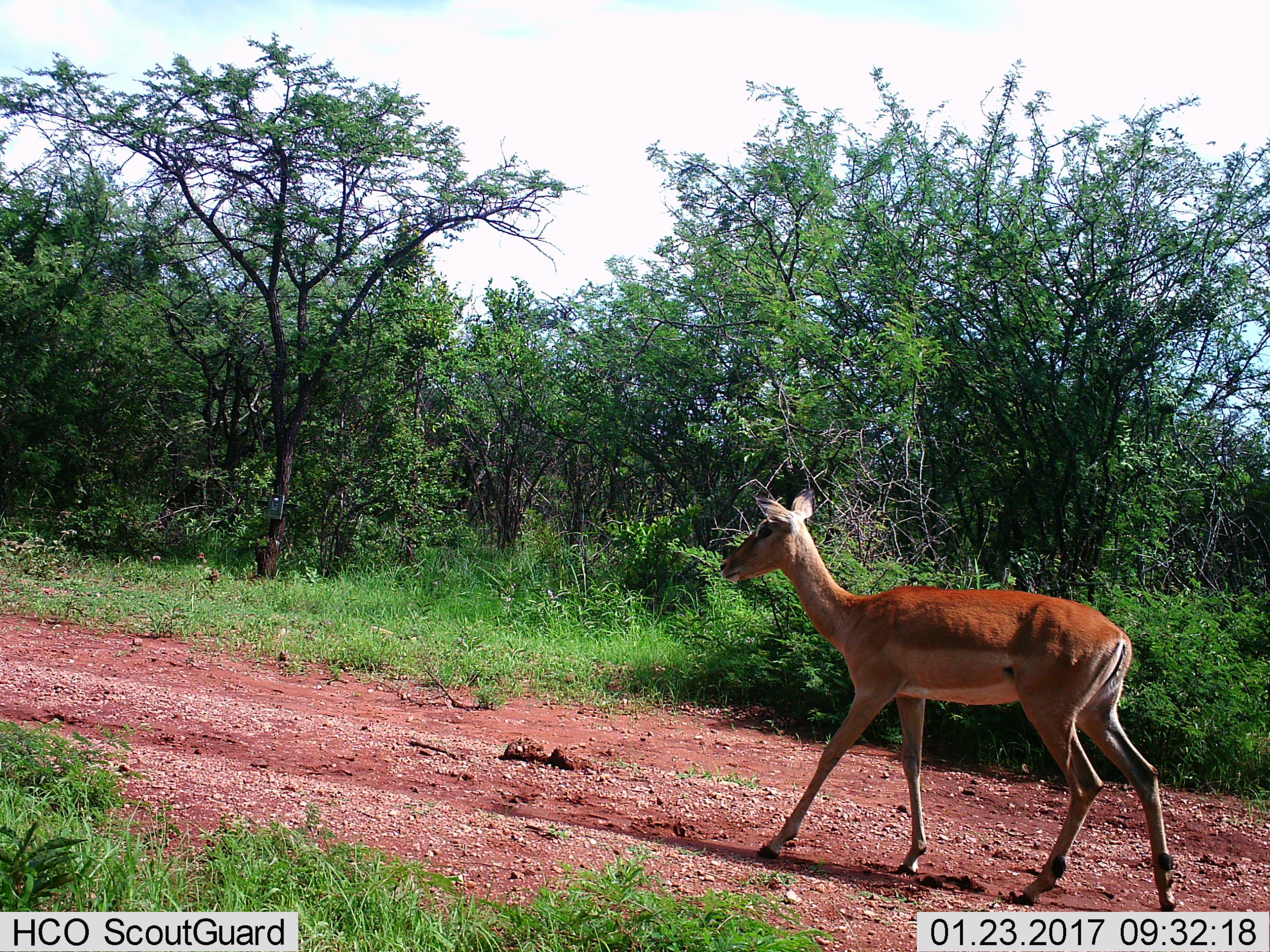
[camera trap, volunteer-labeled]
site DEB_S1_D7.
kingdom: Animalia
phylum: Chordata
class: Mammalia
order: Artiodactyla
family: Bovidae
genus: Aepyceros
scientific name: Aepyceros melampus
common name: impala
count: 1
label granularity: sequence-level